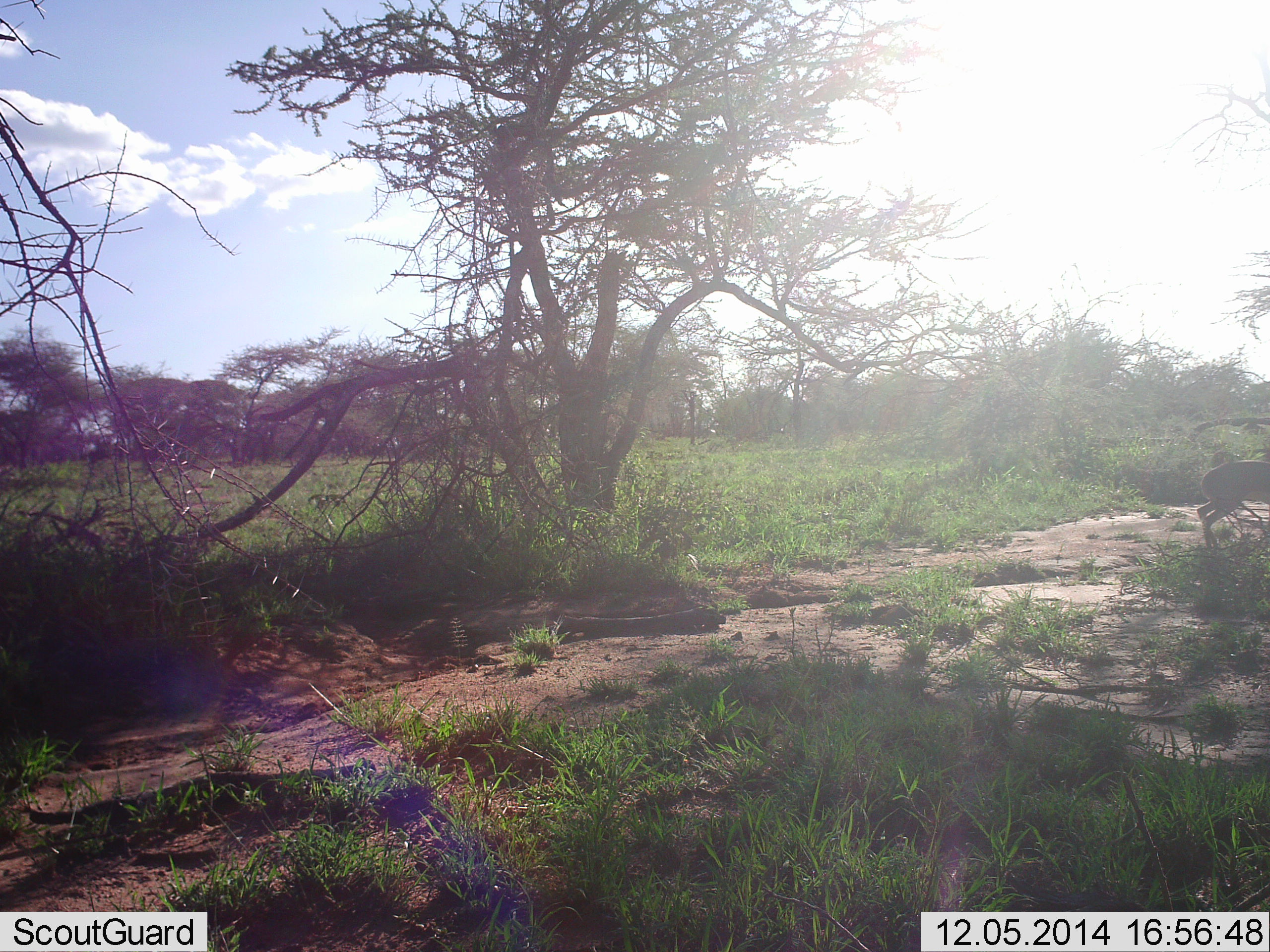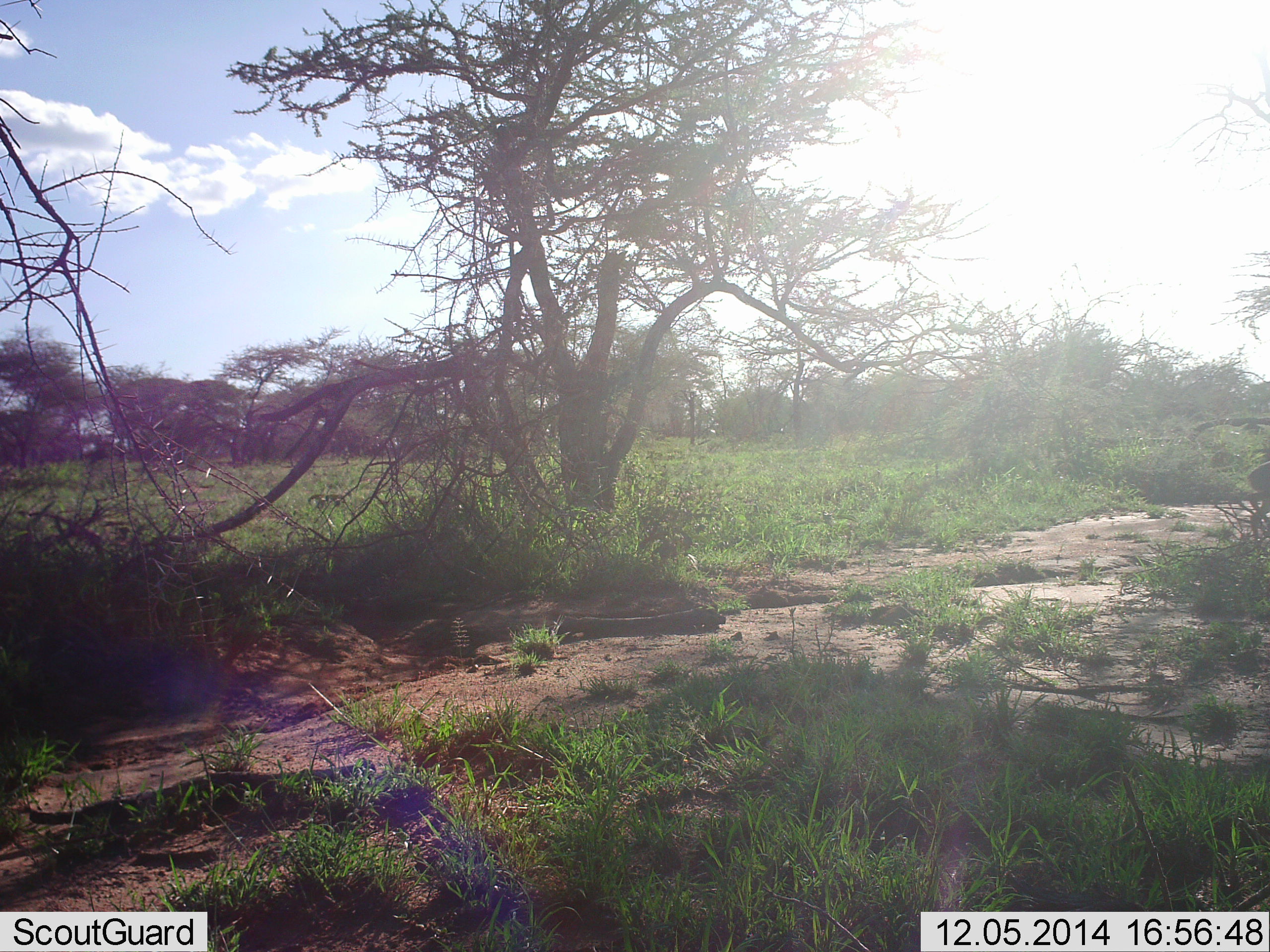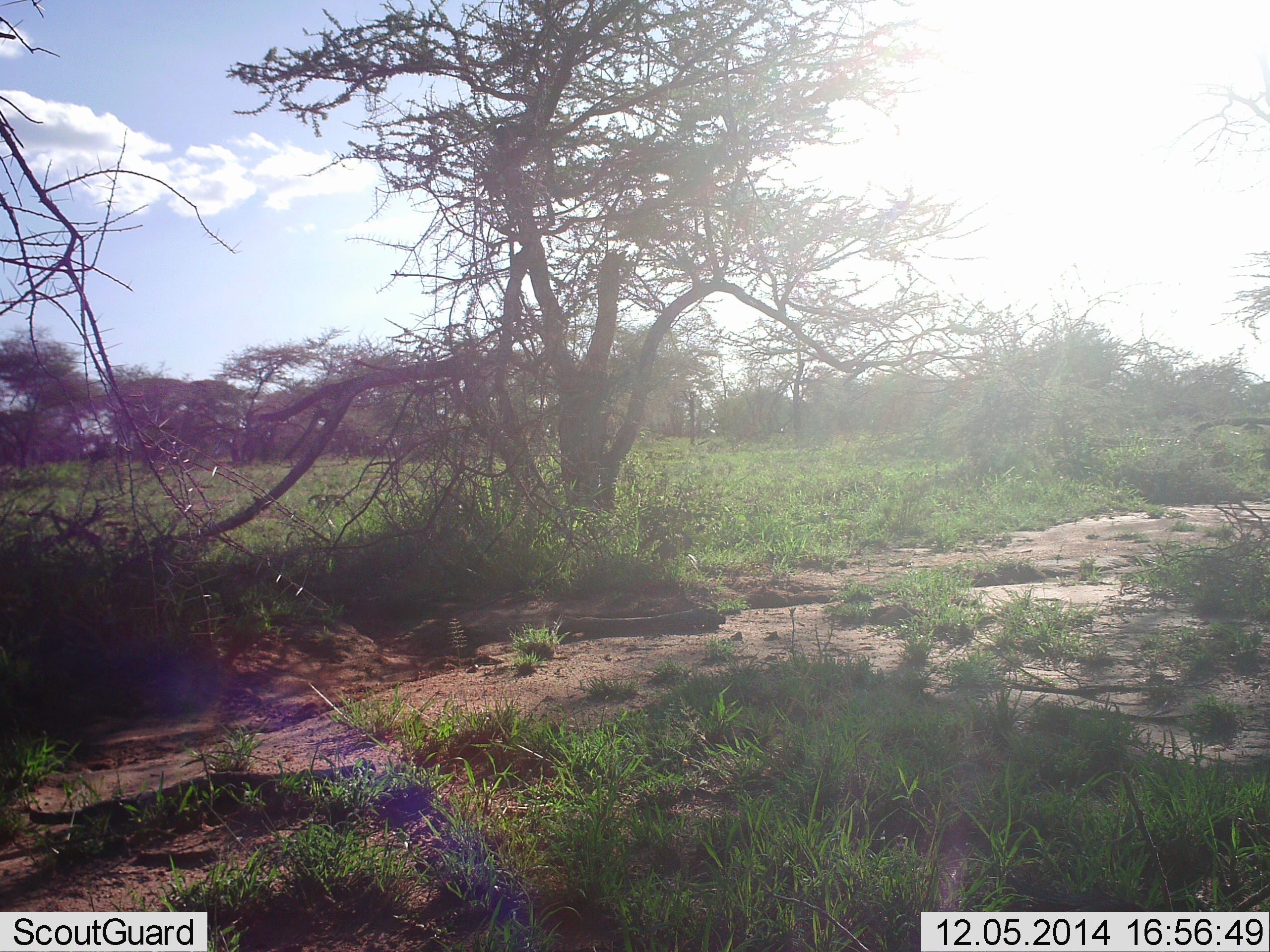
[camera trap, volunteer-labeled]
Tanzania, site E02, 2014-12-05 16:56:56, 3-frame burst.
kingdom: Animalia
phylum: Chordata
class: Mammalia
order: Artiodactyla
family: Bovidae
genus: Madoqua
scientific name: Madoqua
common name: dikdik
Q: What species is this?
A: Dikdik (Madoqua).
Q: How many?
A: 1.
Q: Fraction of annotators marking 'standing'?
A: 0%.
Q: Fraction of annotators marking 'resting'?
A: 0%.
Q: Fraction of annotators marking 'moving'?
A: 100%.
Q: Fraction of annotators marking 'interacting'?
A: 0%.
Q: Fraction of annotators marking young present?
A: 0%.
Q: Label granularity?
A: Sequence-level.